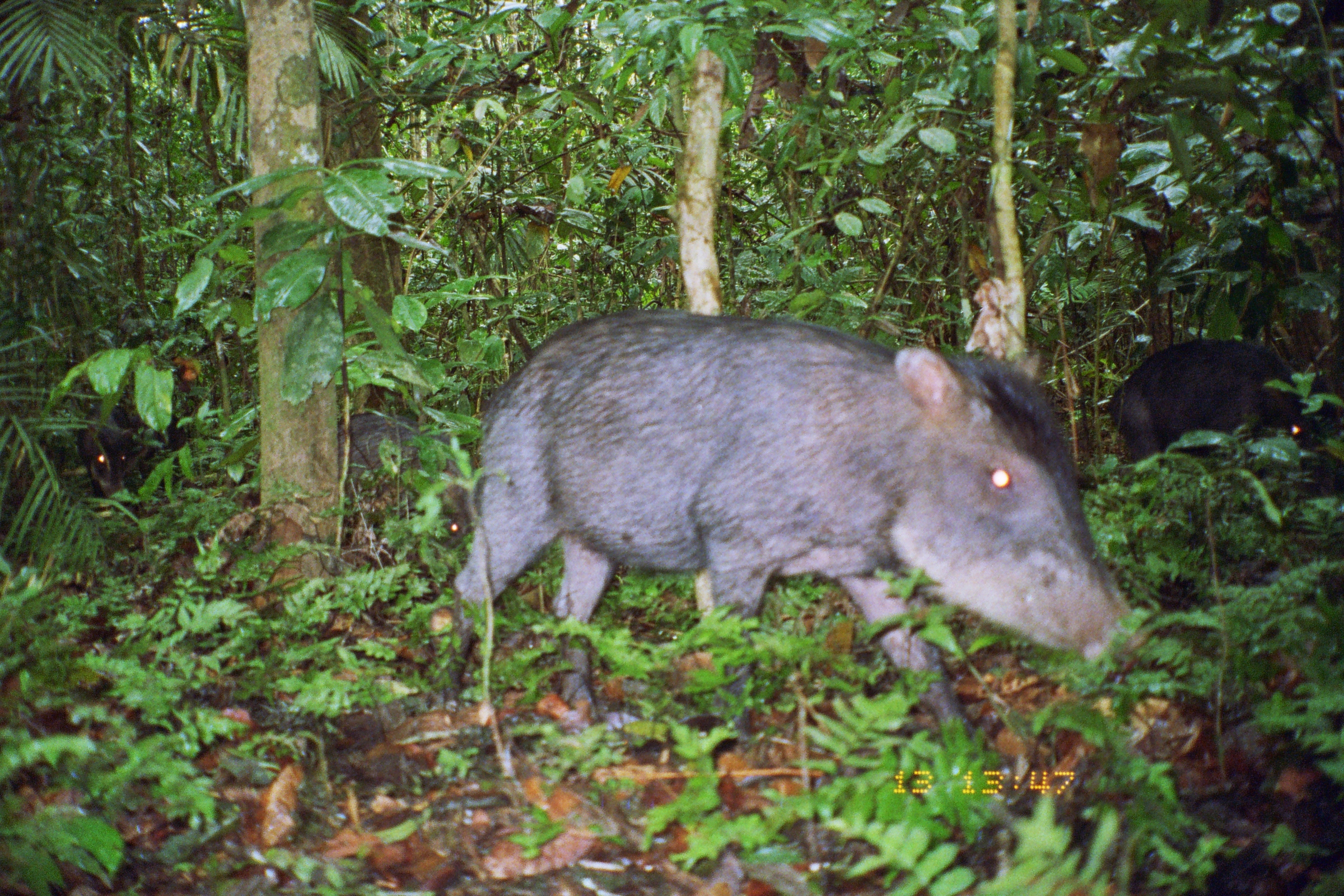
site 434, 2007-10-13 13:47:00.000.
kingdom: Animalia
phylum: Chordata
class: Mammalia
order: Artiodactyla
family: Tayassuidae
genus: Tayassu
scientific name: Tayassu pecari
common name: white-lipped peccary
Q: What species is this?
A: Tayassu pecari (white-lipped peccary).